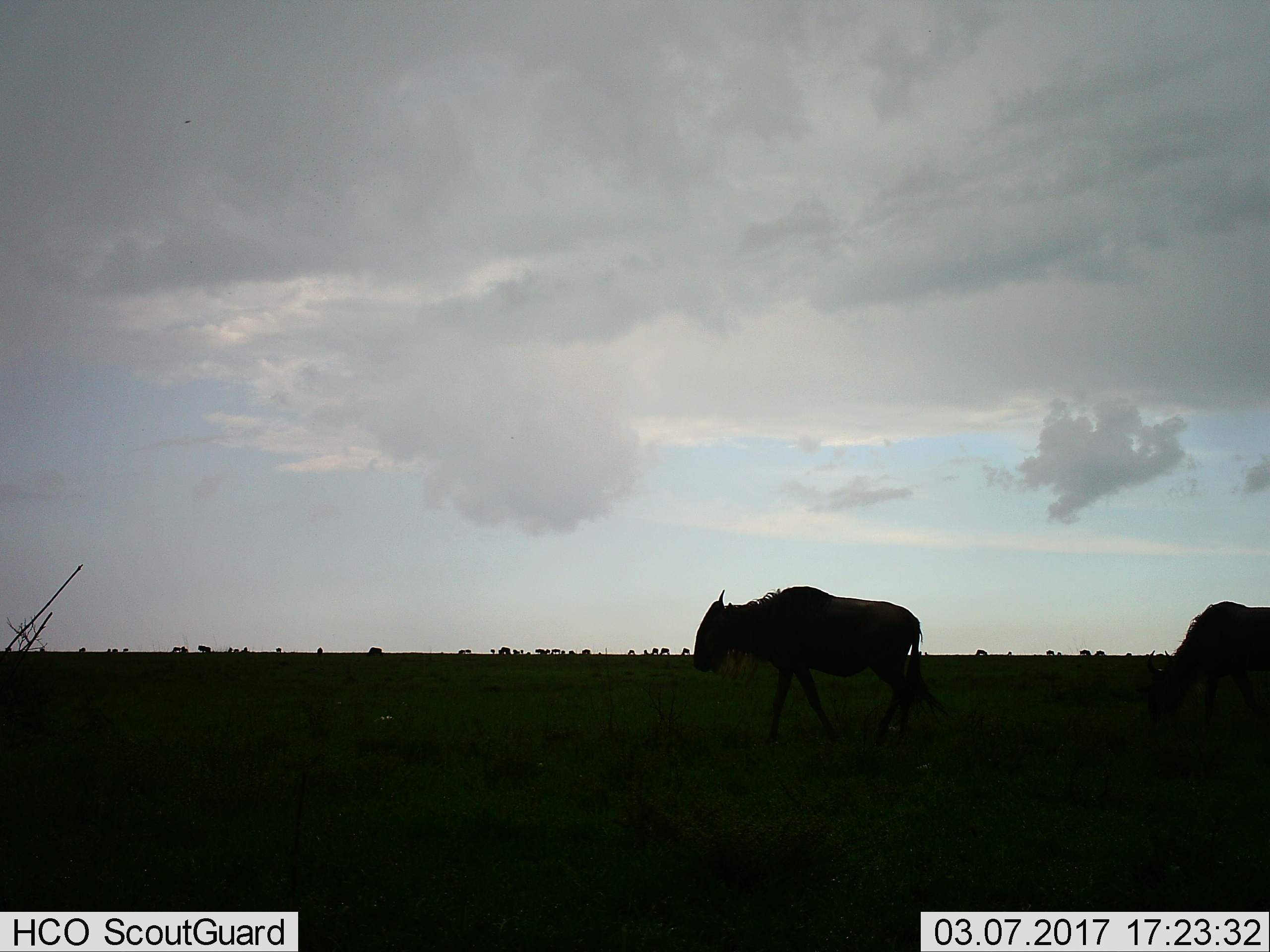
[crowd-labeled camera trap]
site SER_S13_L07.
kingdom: Animalia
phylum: Chordata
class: Mammalia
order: Artiodactyla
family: Bovidae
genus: Connochaetes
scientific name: Connochaetes taurinus taurinus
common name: blue wildebeest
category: wildebeestblue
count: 11-50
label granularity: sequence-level